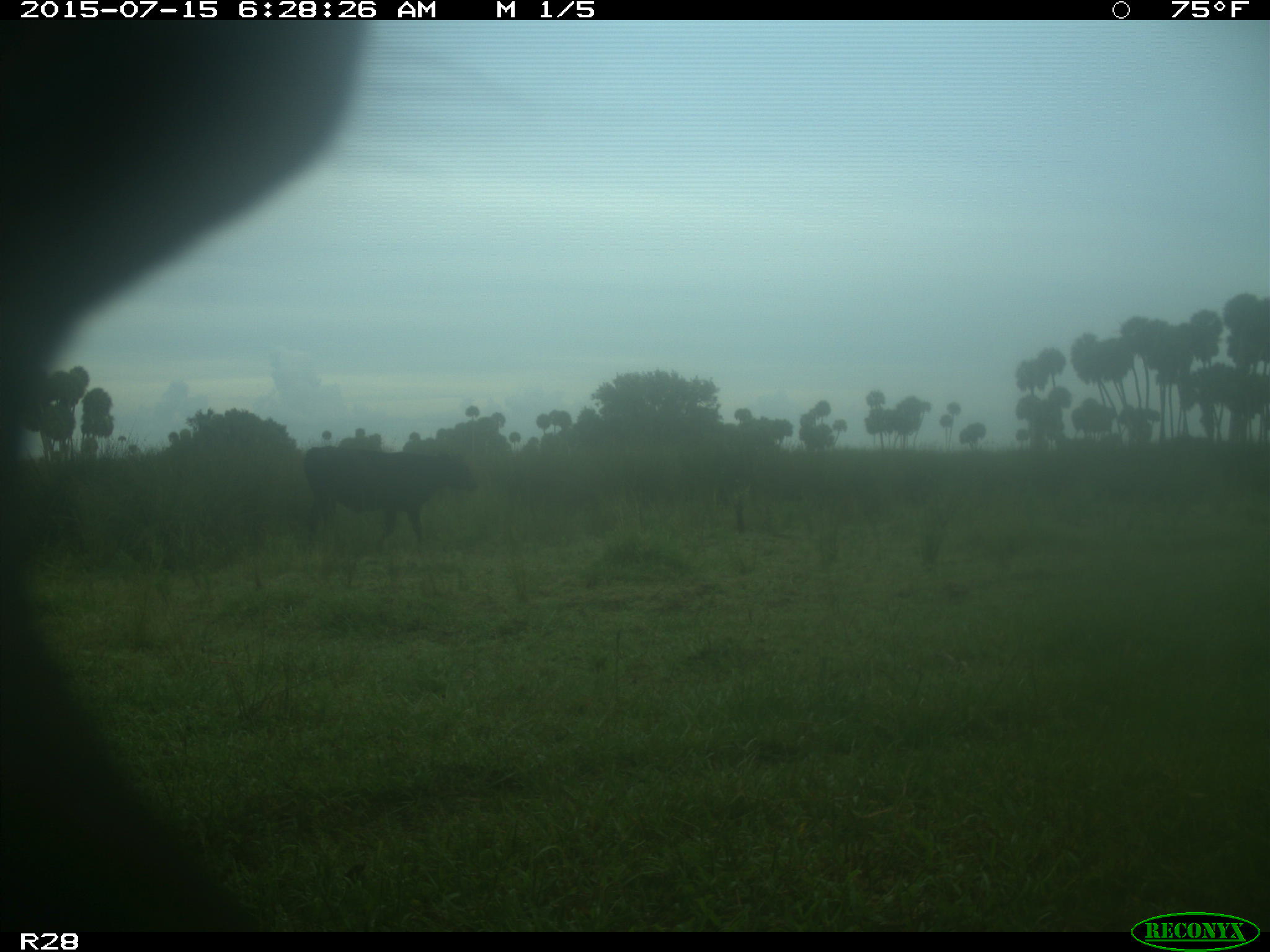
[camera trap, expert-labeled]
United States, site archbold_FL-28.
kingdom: Animalia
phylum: Chordata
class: Mammalia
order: Artiodactyla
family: Bovidae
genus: Bos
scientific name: Bos taurus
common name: domestic cow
Bos taurus (domestic cow).